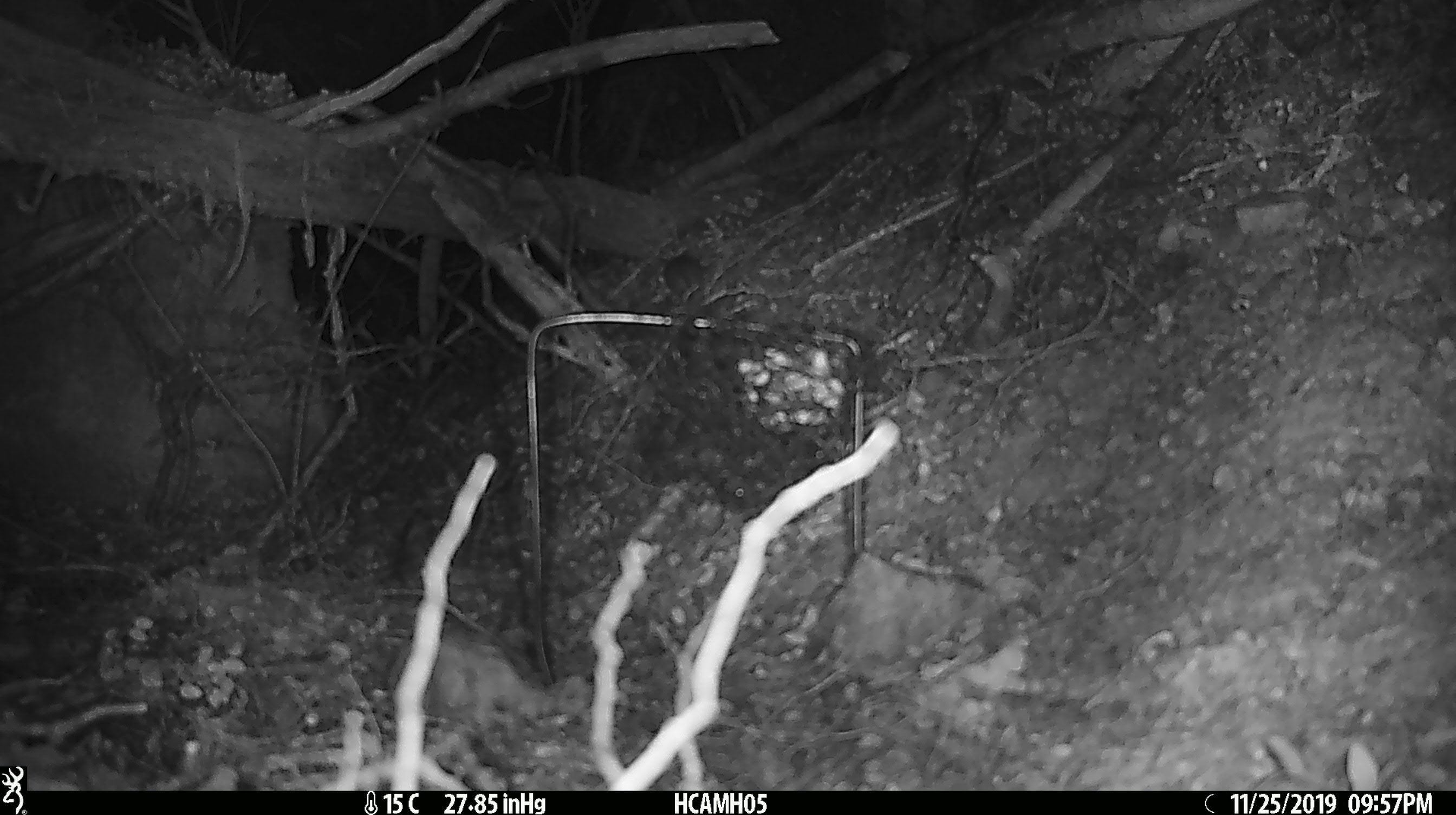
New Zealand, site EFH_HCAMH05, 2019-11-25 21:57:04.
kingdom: Animalia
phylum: Chordata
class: Mammalia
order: Rodentia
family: Muridae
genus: Mus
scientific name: Mus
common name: mouse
Mouse (Mus).